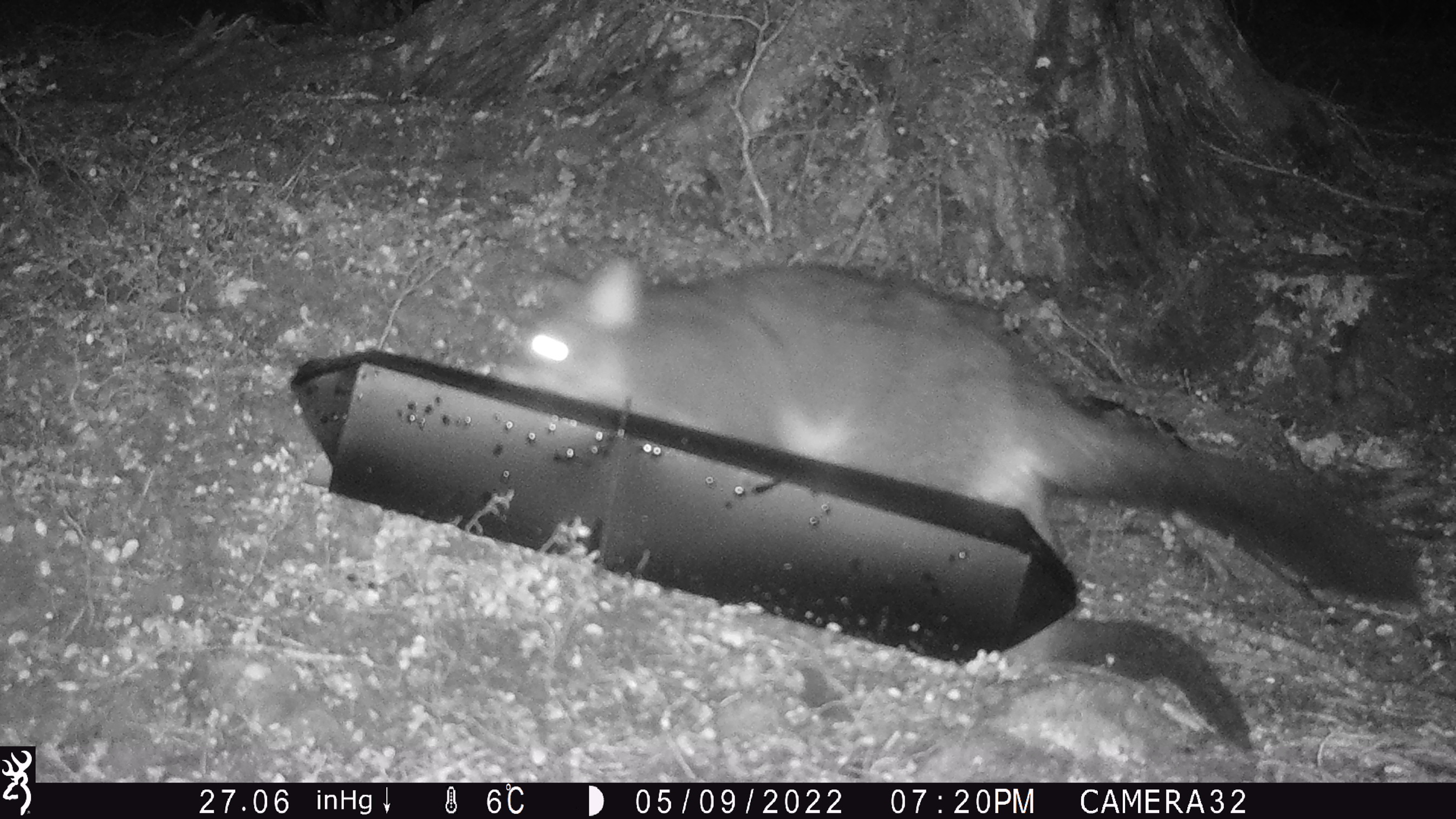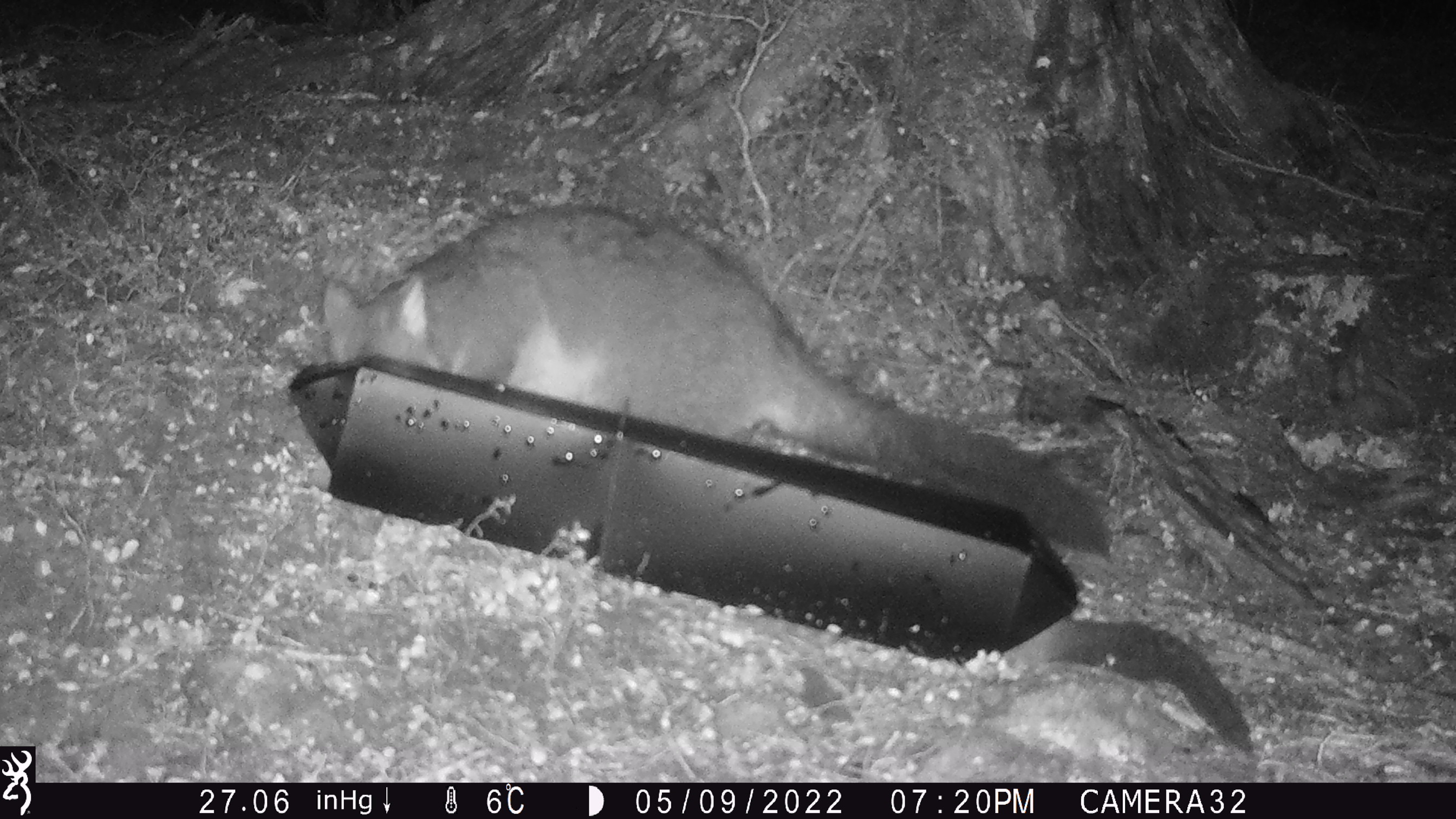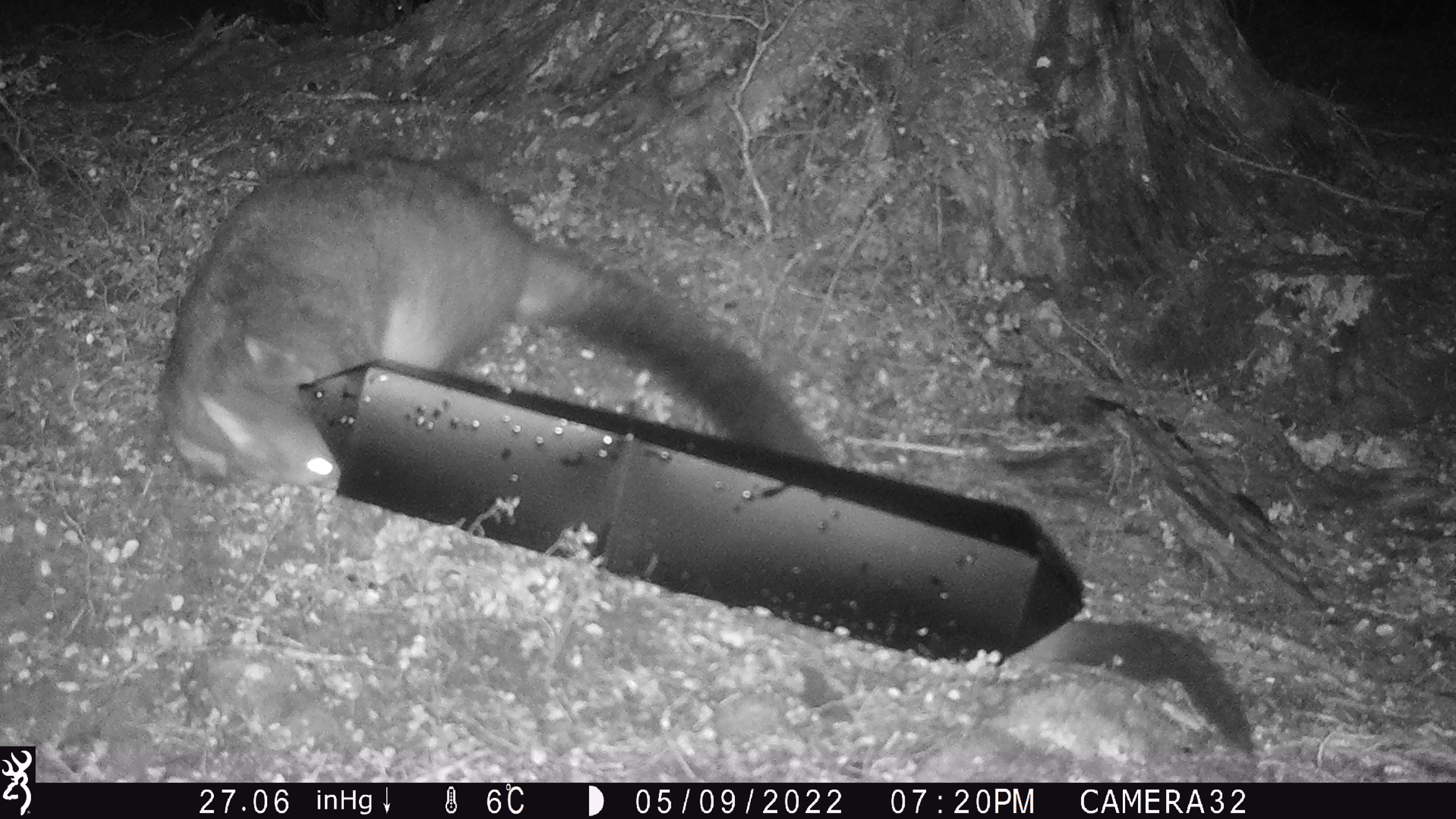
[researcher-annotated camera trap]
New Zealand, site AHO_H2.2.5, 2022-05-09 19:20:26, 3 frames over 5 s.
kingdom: Animalia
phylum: Chordata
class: Mammalia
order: Diprotodontia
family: Phalangeridae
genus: Trichosurus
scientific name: Trichosurus vulpecula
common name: common brushtail possum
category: possum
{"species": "possum (common brushtail possum) (Trichosurus vulpecula)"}